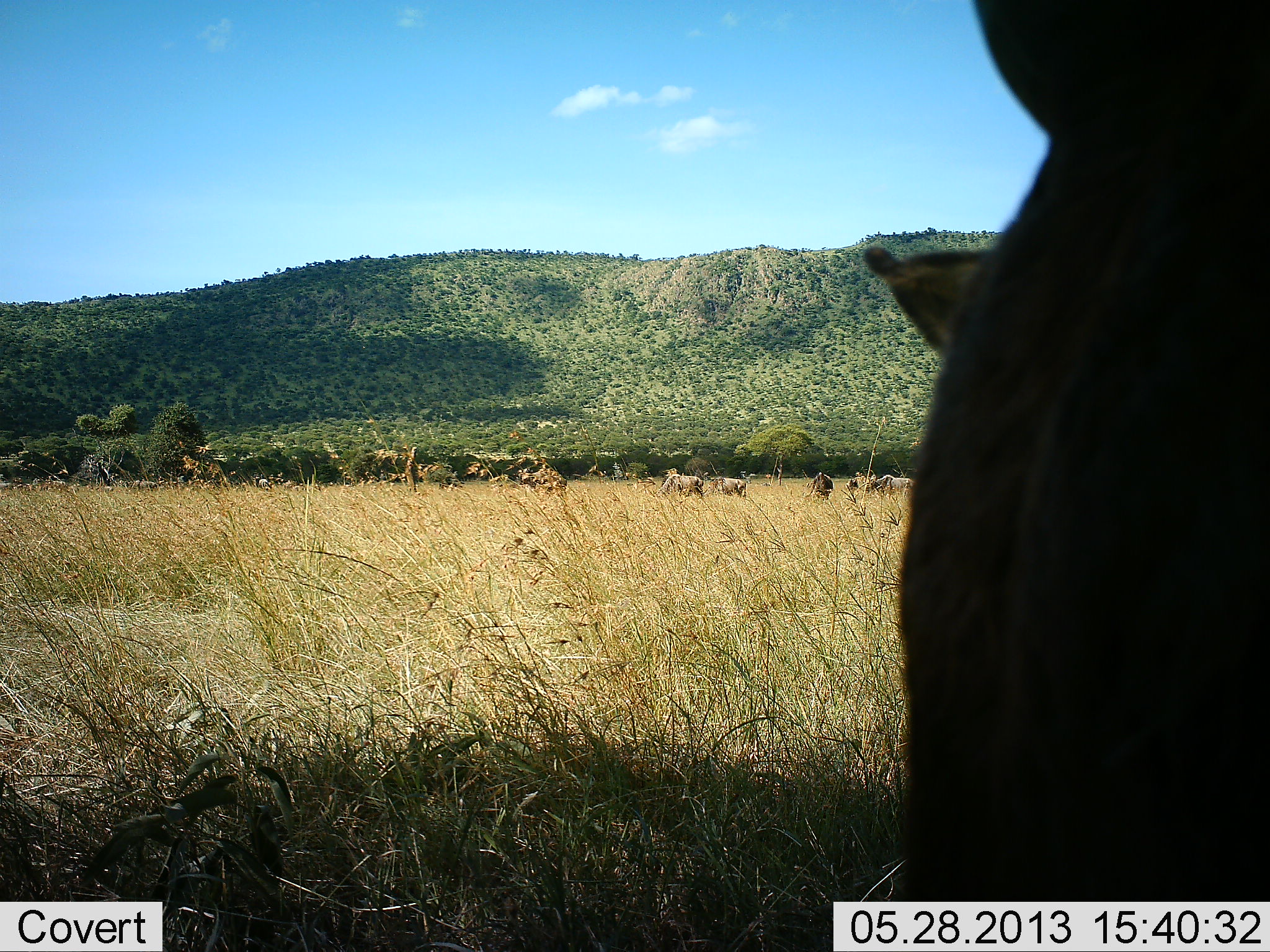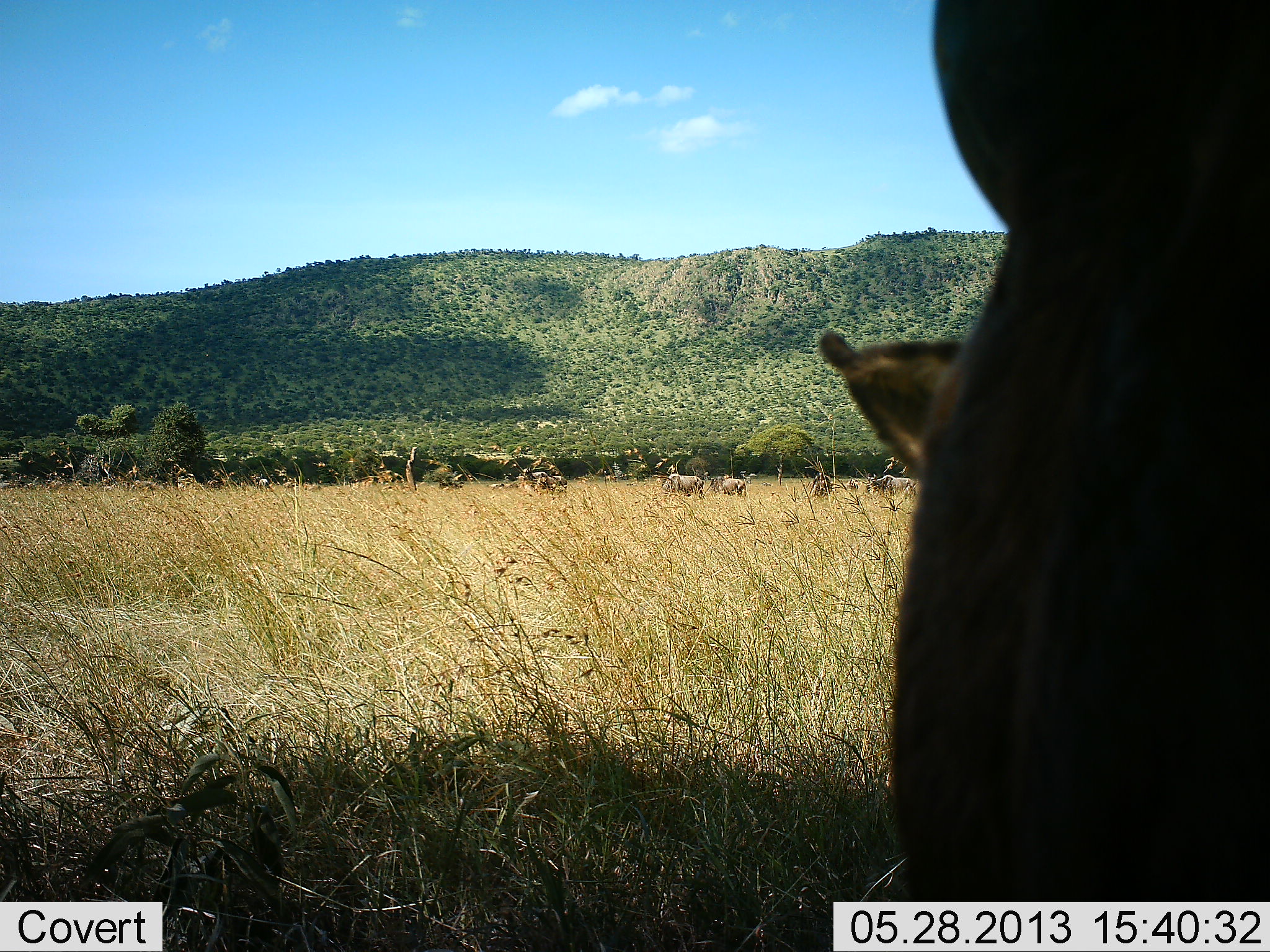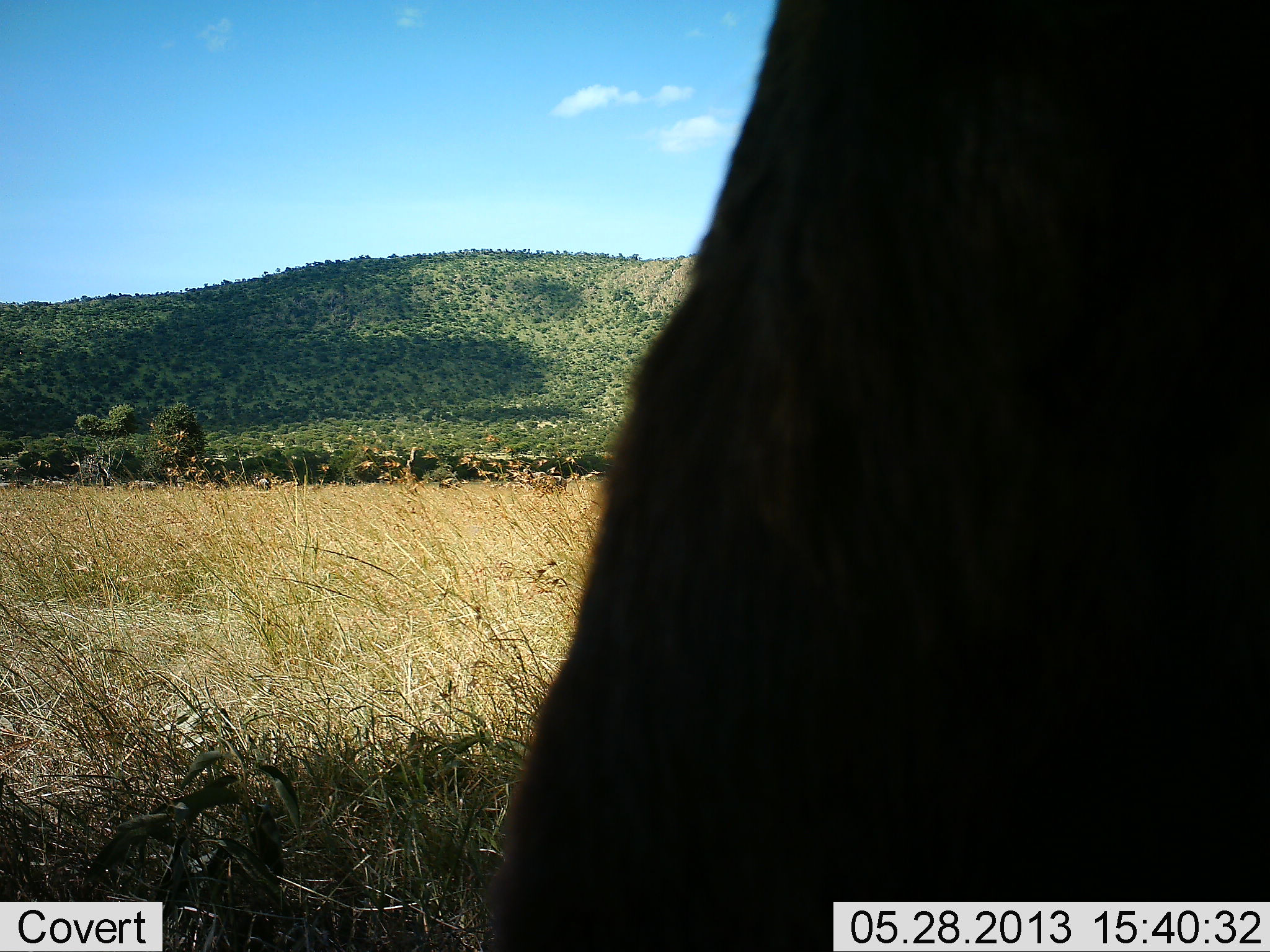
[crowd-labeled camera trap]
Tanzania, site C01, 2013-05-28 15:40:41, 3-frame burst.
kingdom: Animalia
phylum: Chordata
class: Mammalia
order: Artiodactyla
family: Bovidae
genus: Connochaetes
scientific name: Connochaetes taurinus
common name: blue wildebeest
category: wildebeest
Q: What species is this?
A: Wildebeest (blue wildebeest) (Connochaetes taurinus).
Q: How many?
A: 11-50.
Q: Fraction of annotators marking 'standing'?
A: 57%.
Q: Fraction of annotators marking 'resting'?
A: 14%.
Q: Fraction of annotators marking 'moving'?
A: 7%.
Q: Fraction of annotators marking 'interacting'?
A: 7%.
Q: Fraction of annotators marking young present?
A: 7%.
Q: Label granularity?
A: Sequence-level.